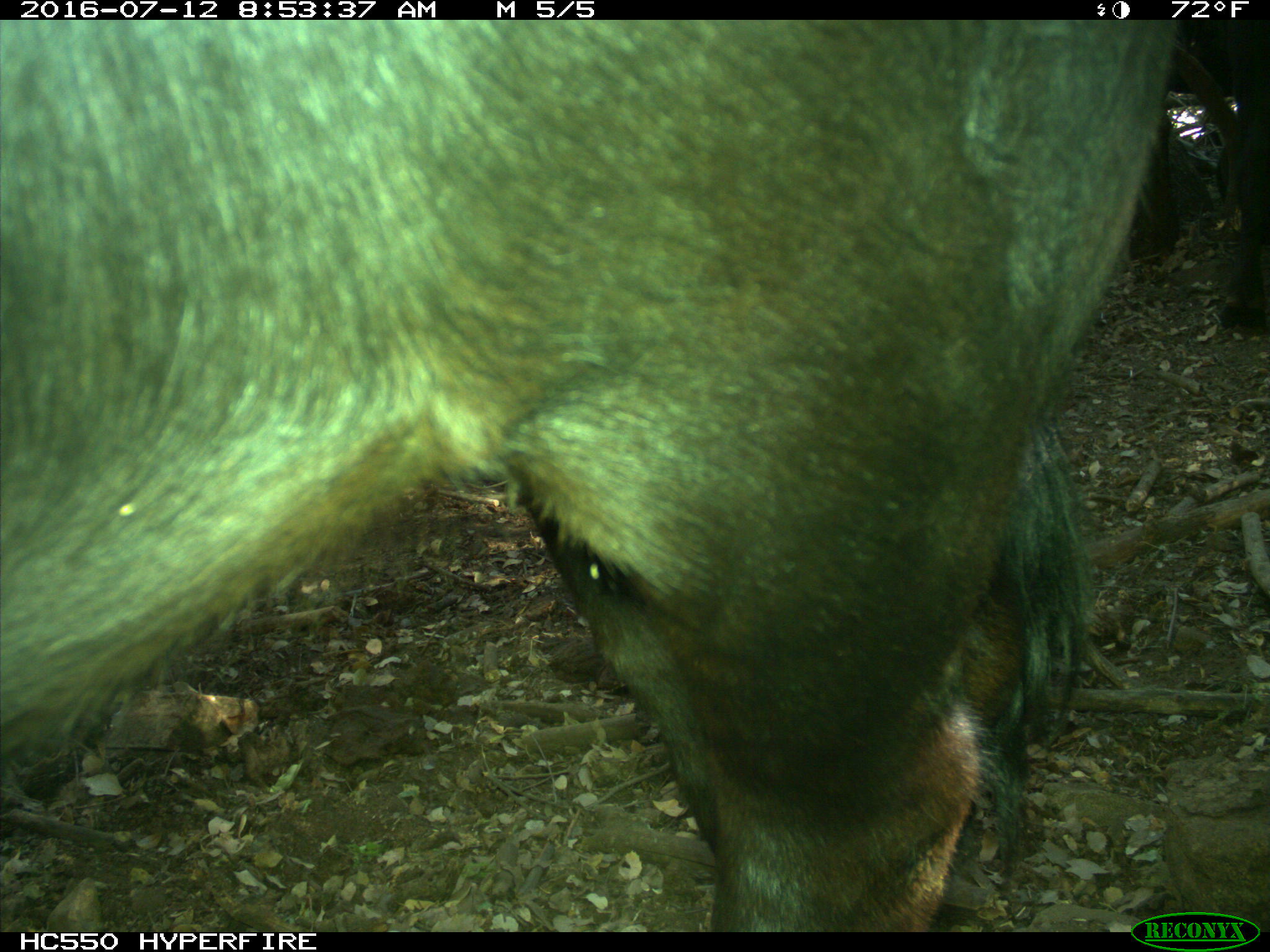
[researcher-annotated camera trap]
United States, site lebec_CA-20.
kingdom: Animalia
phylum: Chordata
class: Mammalia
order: Artiodactyla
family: Bovidae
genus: Bos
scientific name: Bos taurus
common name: domestic cow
Bos taurus (domestic cow).